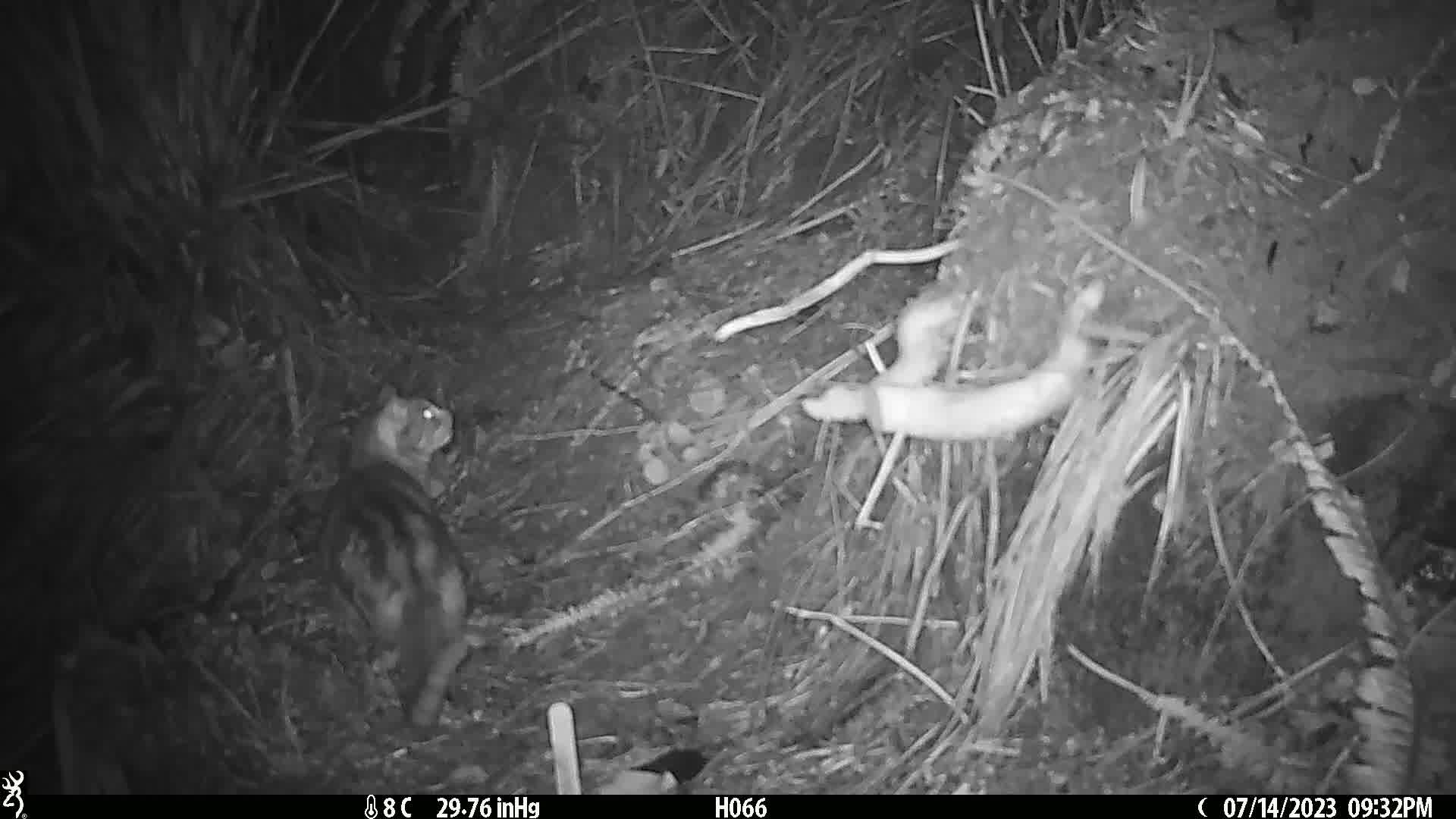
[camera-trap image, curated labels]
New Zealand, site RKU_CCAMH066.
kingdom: Animalia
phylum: Chordata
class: Mammalia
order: Carnivora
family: Felidae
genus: Felis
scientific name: Felis catus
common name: domestic cat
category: cat